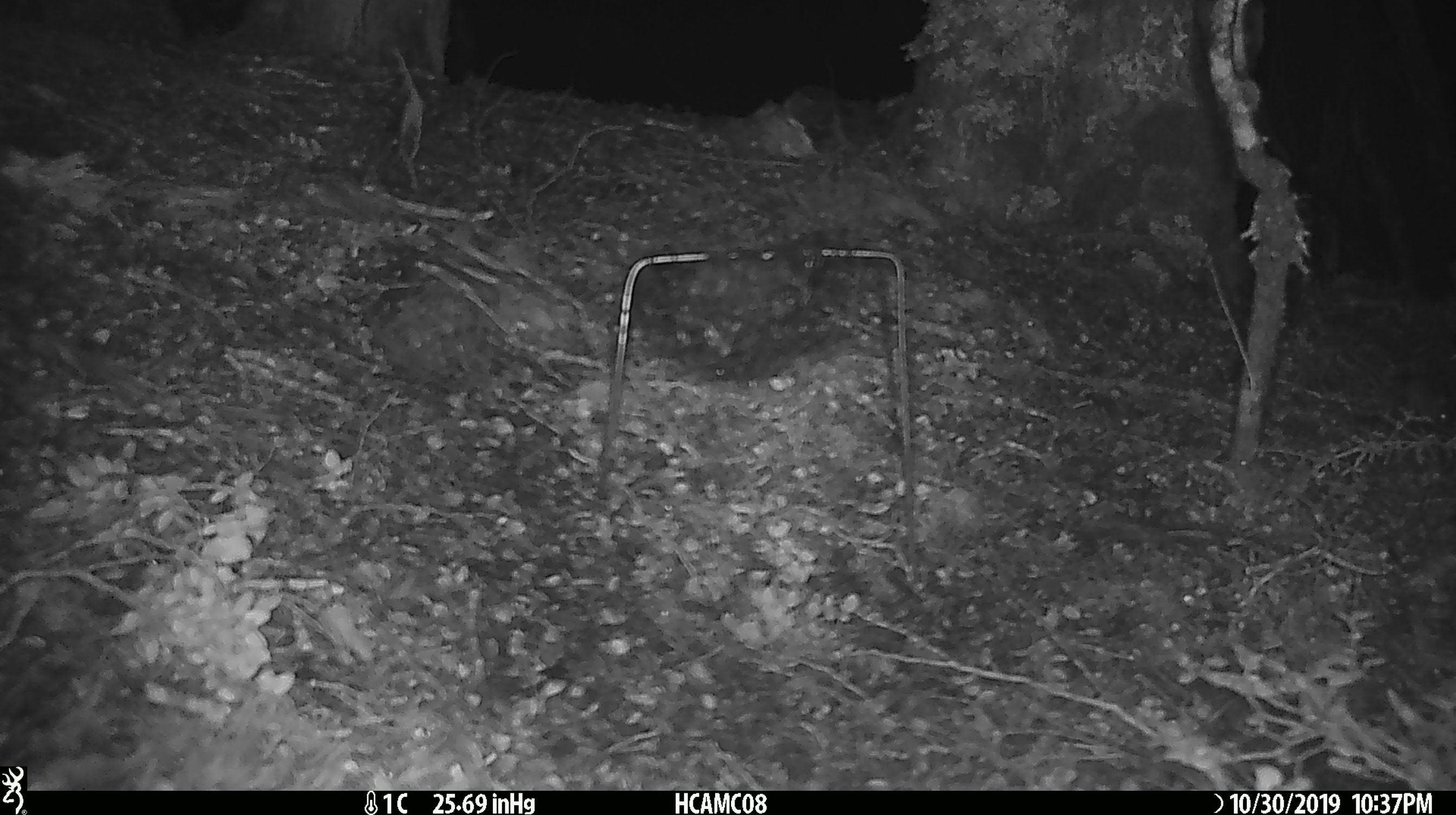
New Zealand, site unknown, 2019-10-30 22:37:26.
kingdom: Animalia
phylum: Chordata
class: Mammalia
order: Rodentia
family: Muridae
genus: Mus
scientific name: Mus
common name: mouse